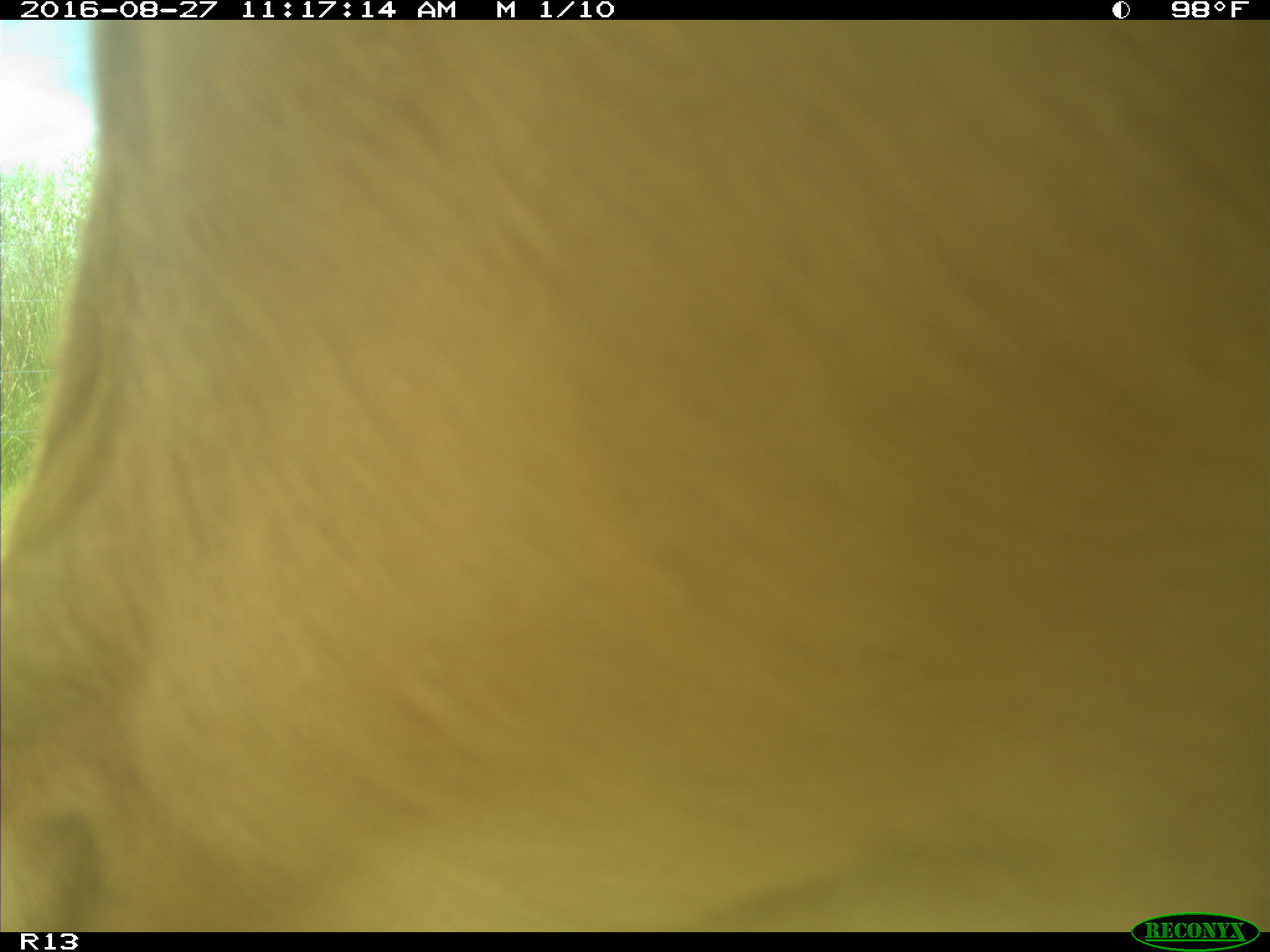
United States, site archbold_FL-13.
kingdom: Animalia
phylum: Chordata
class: Mammalia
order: Artiodactyla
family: Bovidae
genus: Bos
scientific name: Bos taurus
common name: domestic cow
Bos taurus (domestic cow).